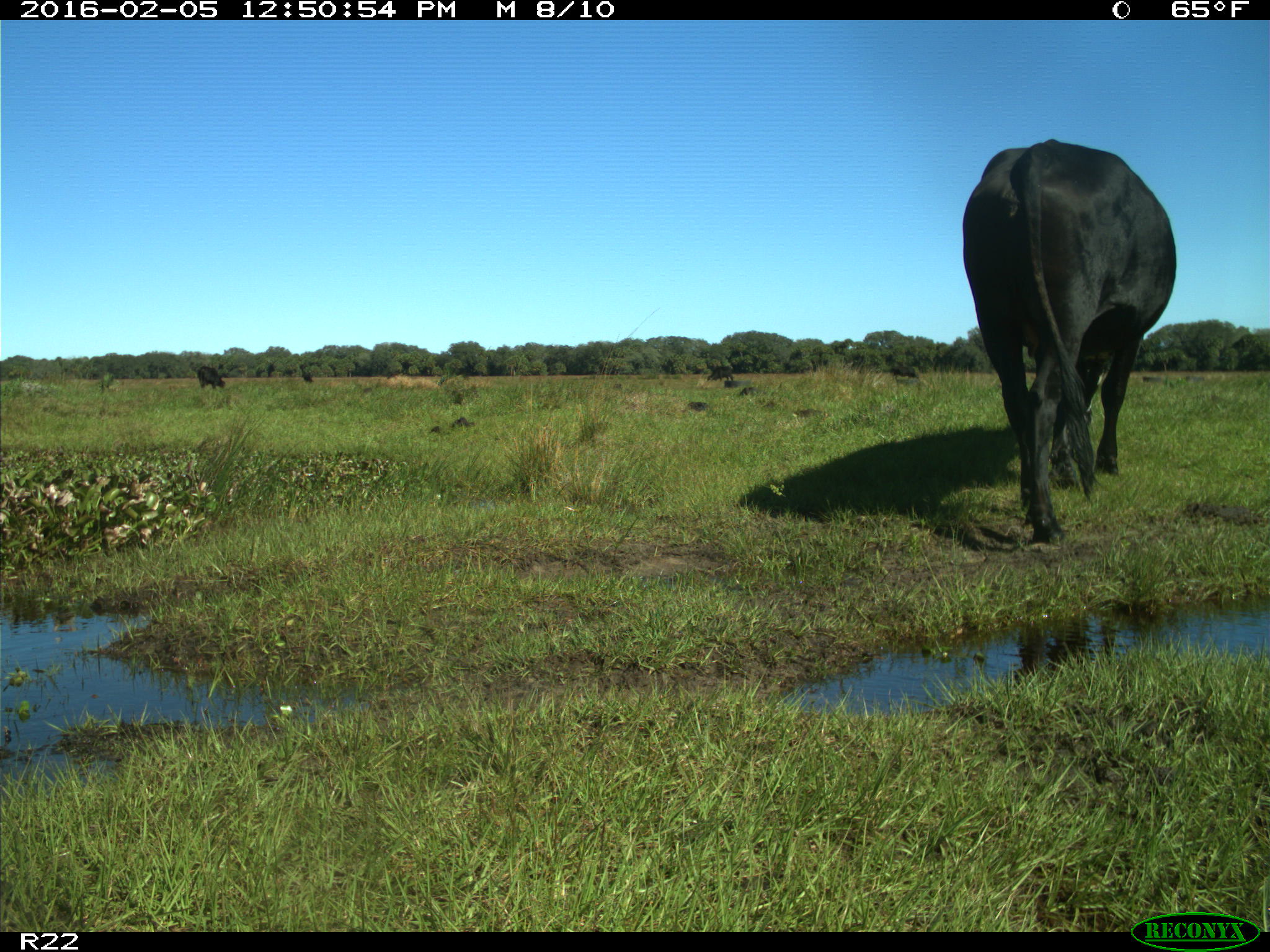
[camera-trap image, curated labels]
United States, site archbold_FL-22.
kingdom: Animalia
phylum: Chordata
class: Mammalia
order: Artiodactyla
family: Bovidae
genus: Bos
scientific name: Bos taurus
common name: domestic cow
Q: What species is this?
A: Bos taurus (domestic cow).